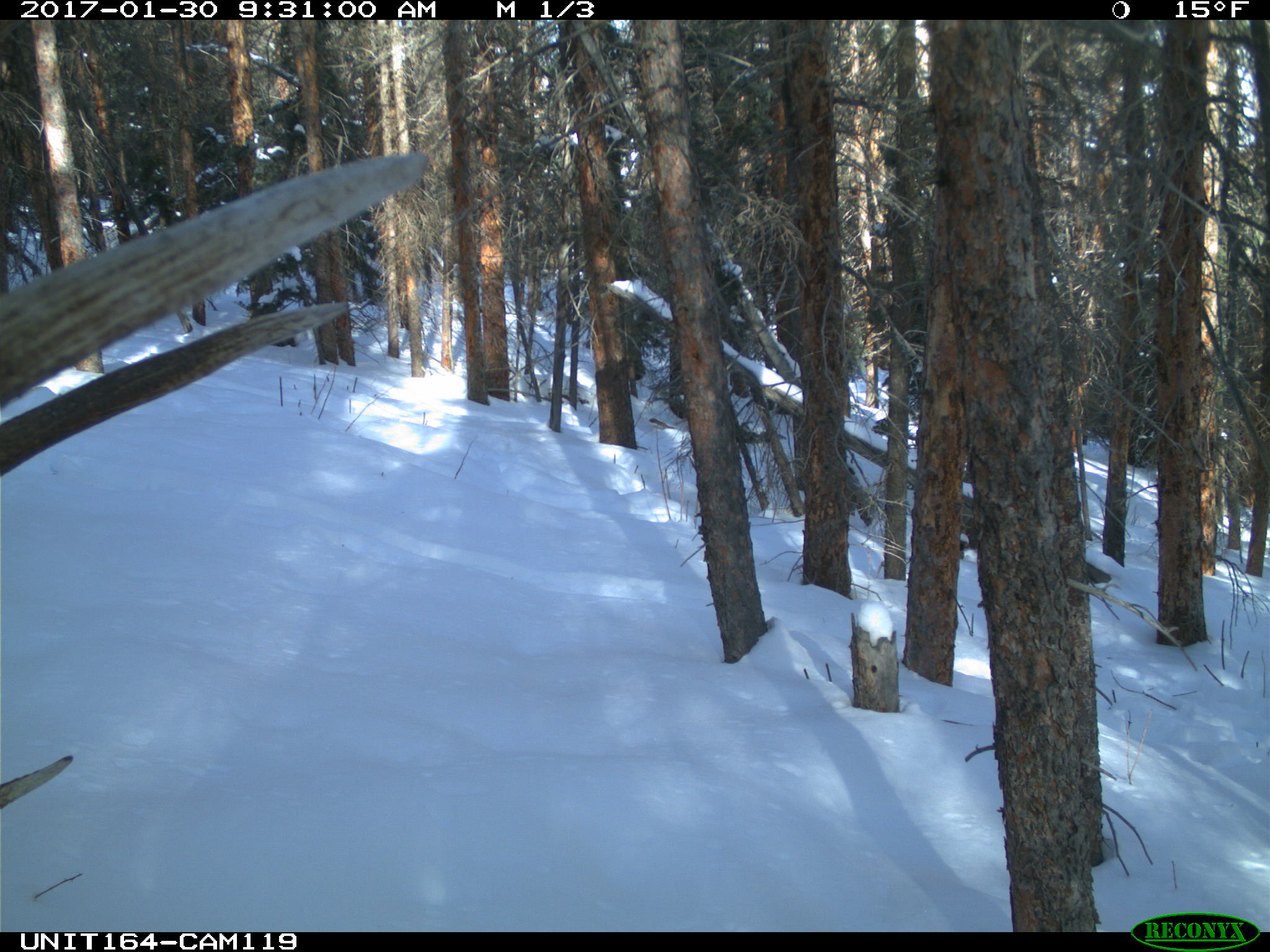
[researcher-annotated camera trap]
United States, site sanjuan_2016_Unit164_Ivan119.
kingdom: Animalia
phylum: Chordata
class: Mammalia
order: Artiodactyla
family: Cervidae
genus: Cervus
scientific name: Cervus elaphus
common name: red deer